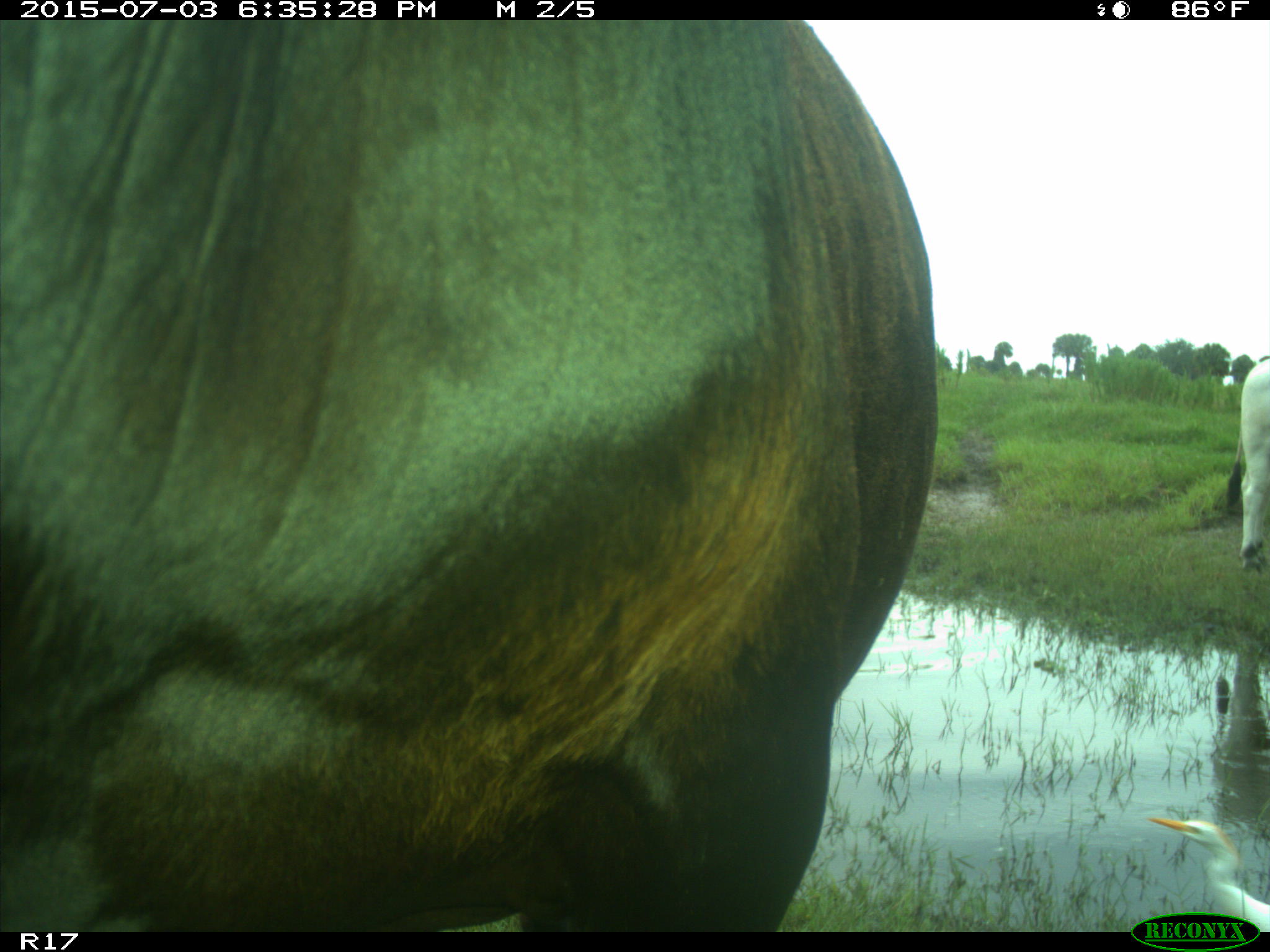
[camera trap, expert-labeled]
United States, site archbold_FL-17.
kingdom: Animalia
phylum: Chordata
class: Mammalia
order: Artiodactyla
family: Bovidae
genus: Bos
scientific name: Bos taurus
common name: domestic cow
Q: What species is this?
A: Bos taurus (domestic cow).